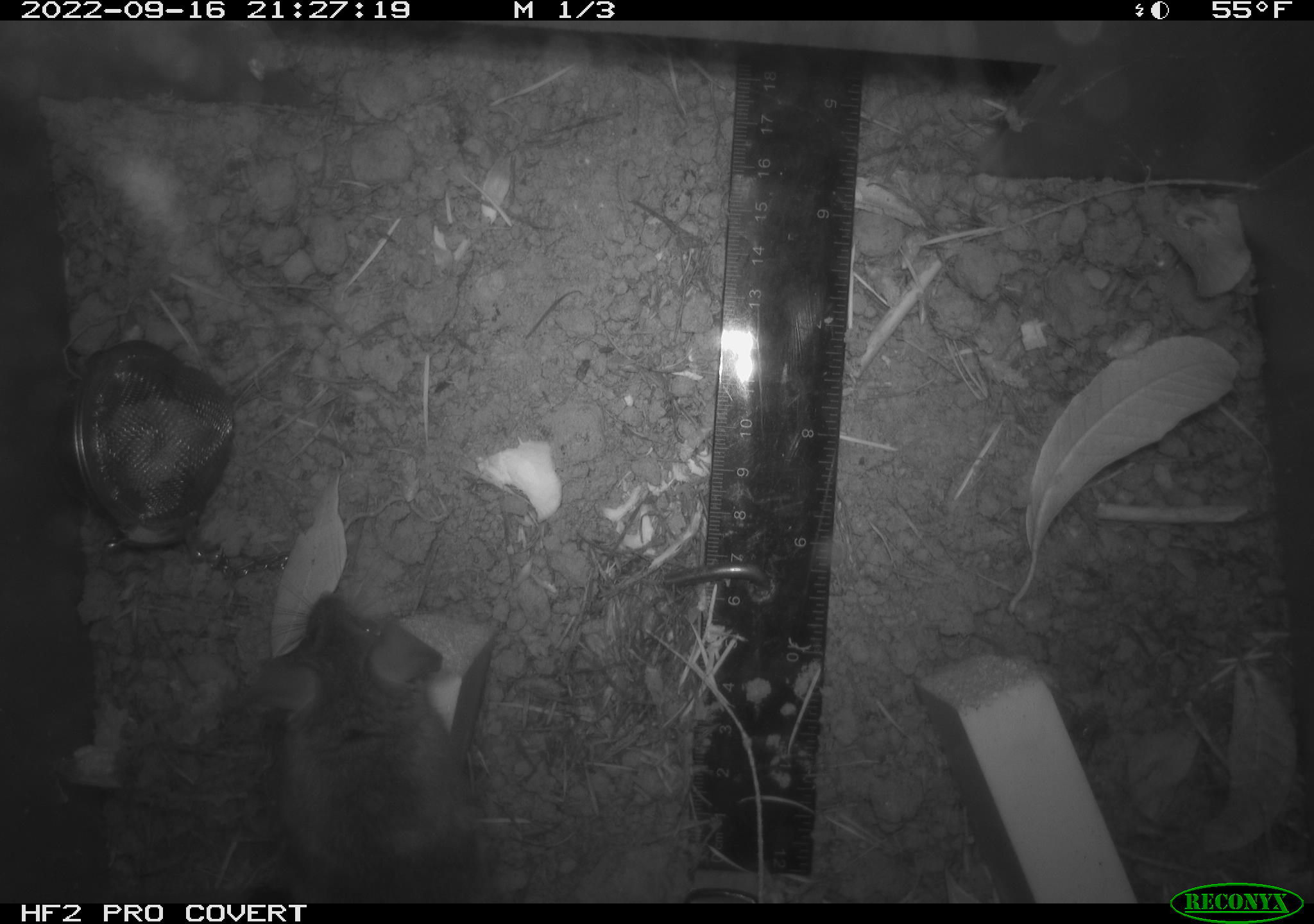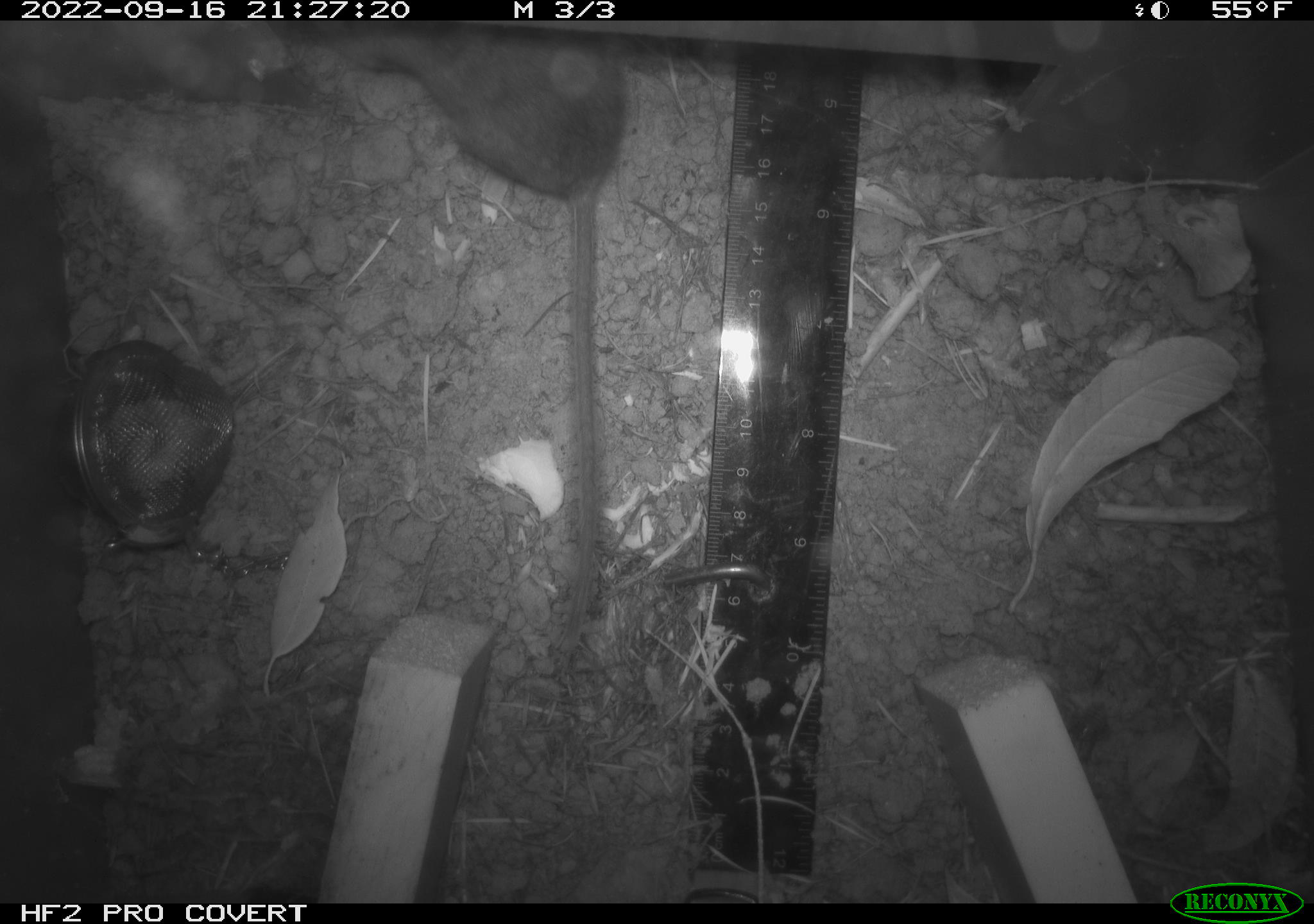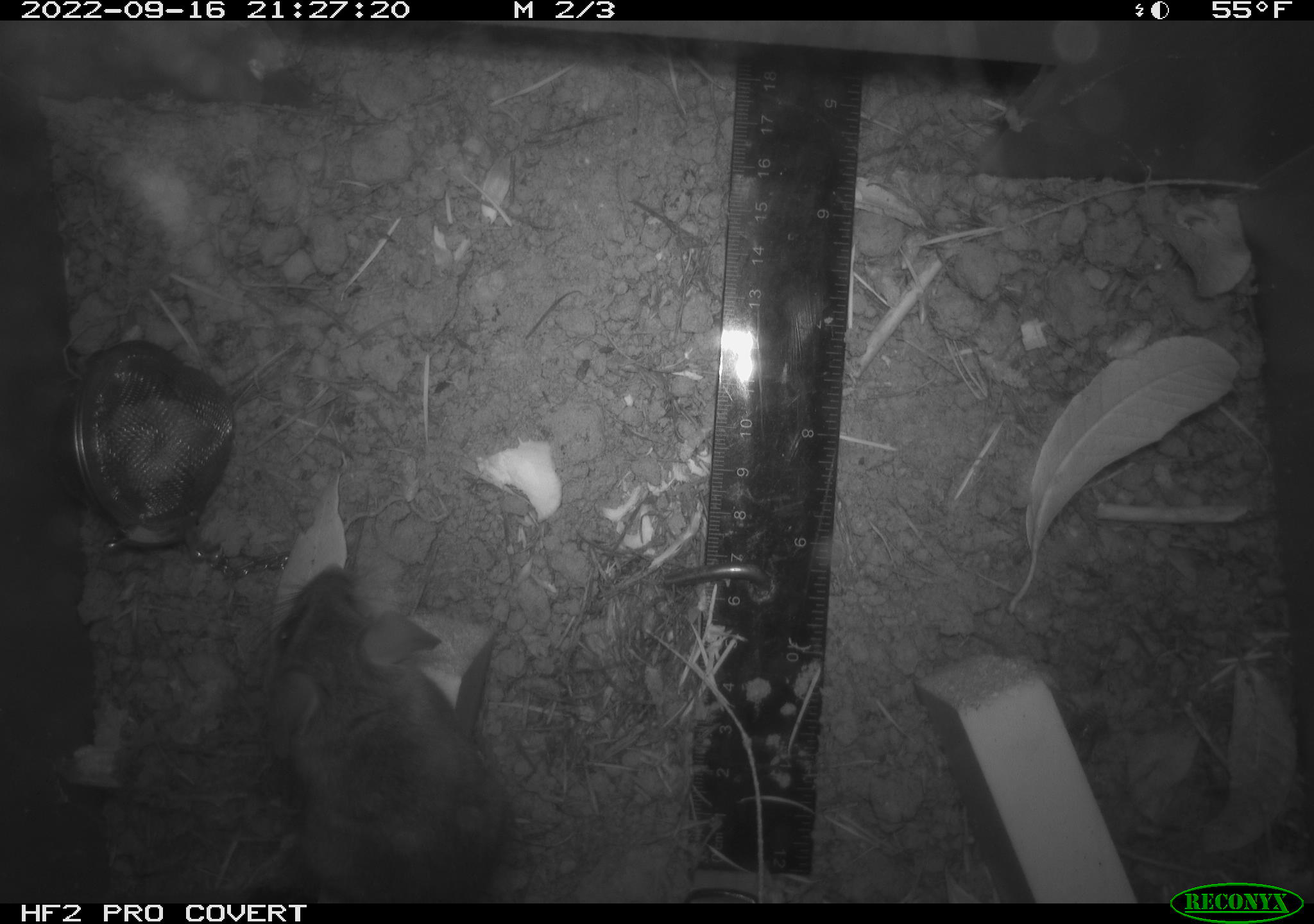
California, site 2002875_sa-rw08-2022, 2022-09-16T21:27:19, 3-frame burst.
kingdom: Animalia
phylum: Chordata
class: Mammalia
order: Rodentia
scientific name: Rodentia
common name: mouse species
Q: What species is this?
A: Mouse species (Rodentia).